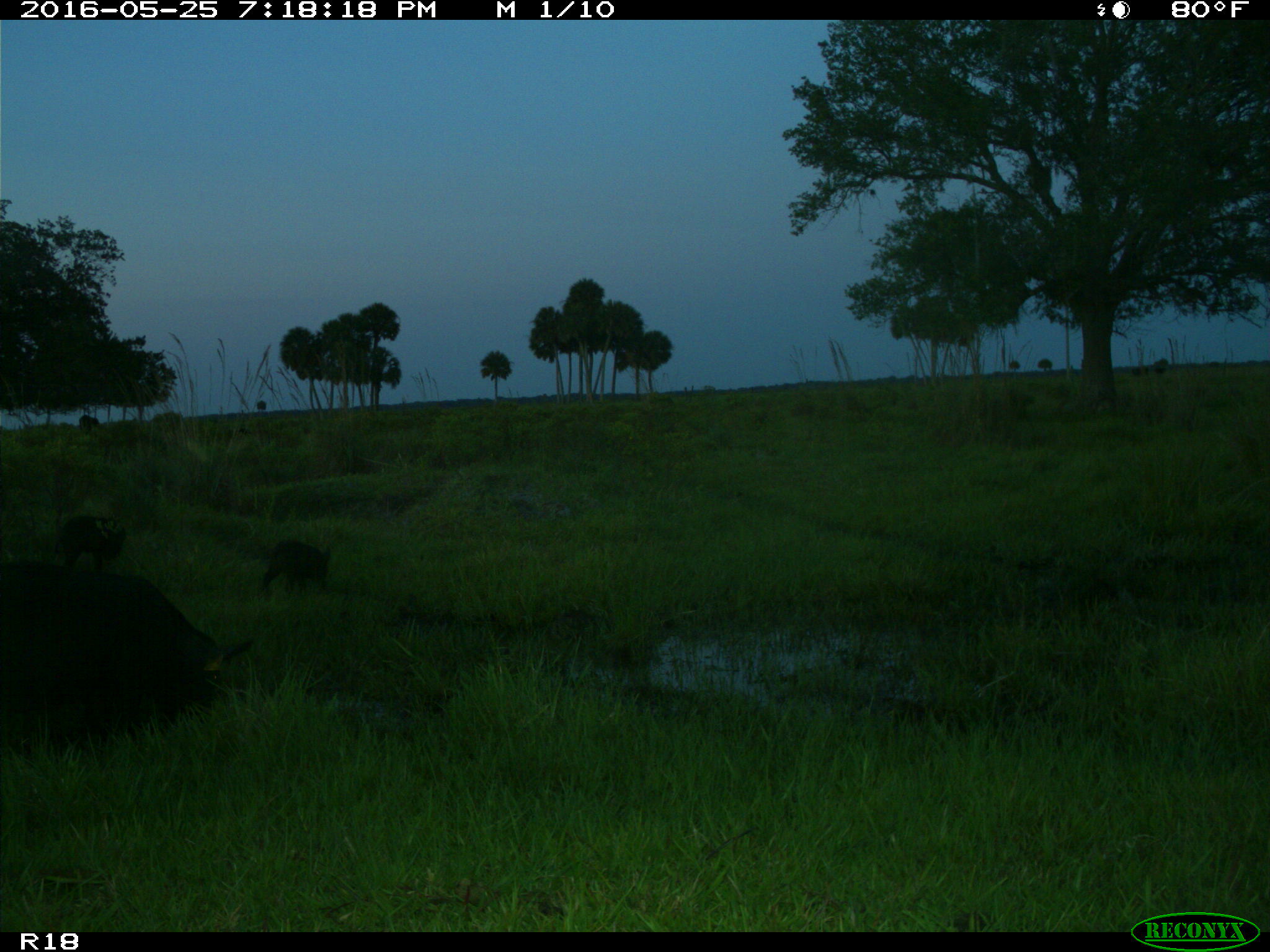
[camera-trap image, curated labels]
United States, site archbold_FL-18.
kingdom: Animalia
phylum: Chordata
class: Mammalia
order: Artiodactyla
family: Suidae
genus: Sus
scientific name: Sus scrofa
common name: wild boar